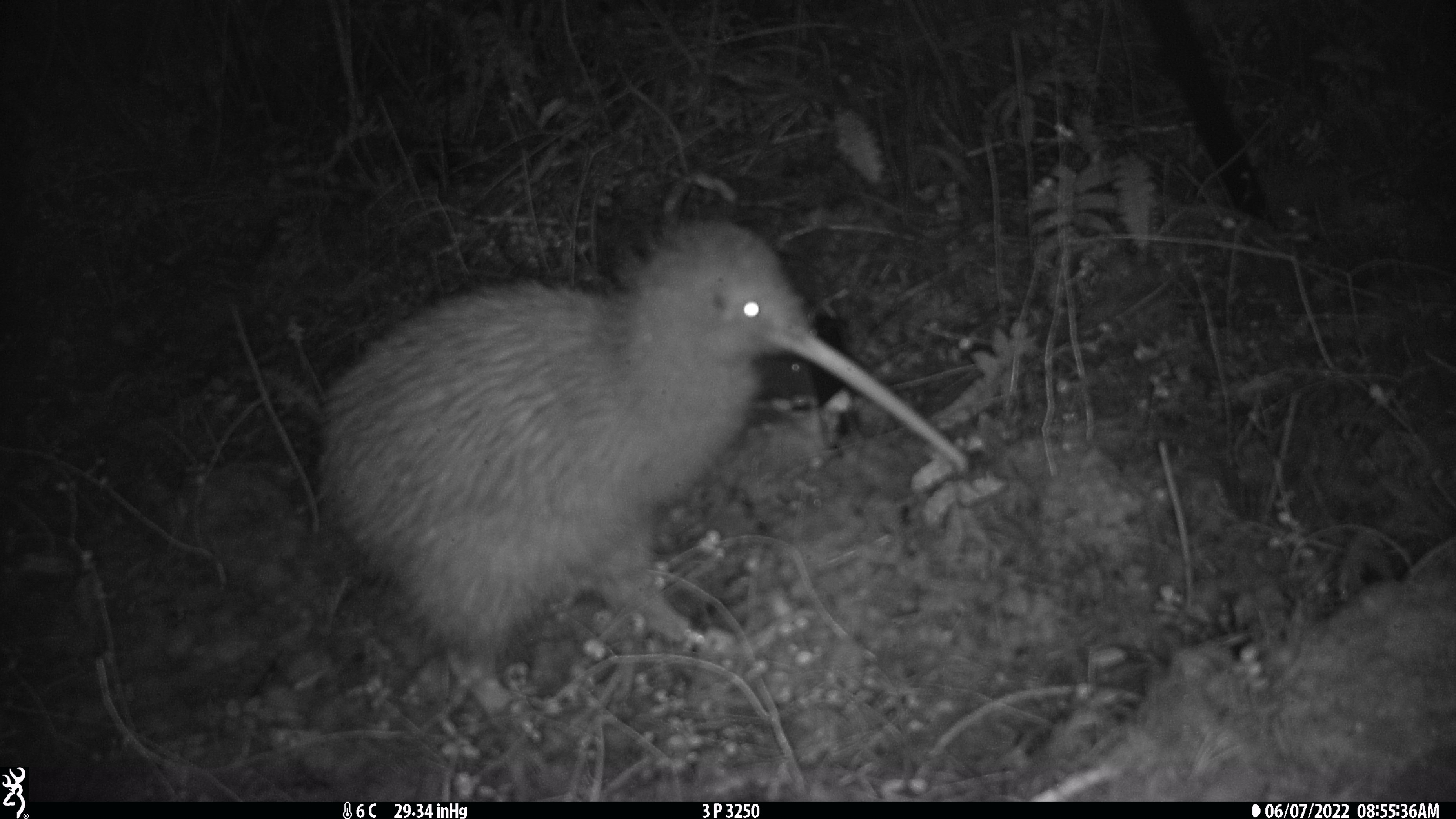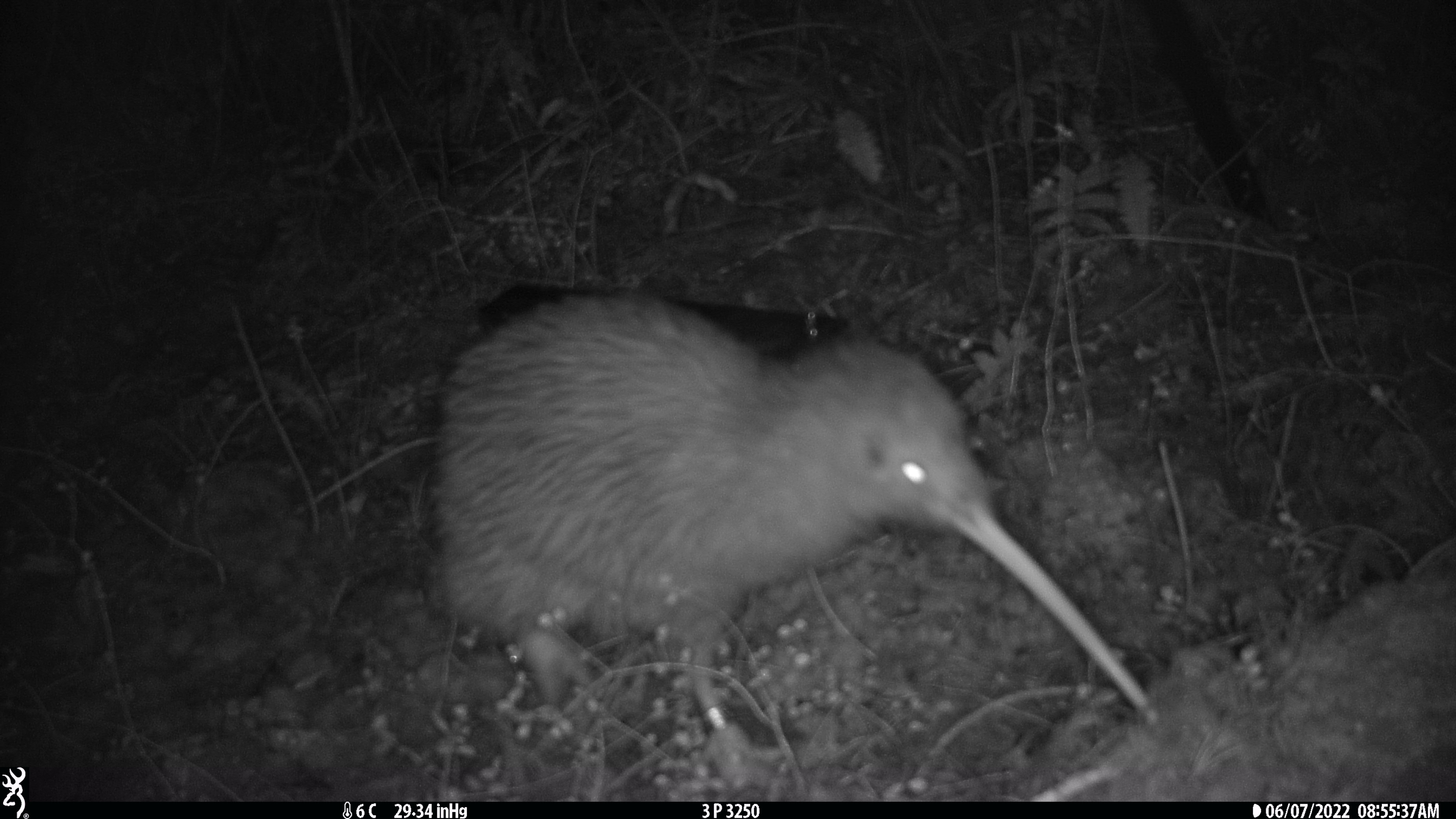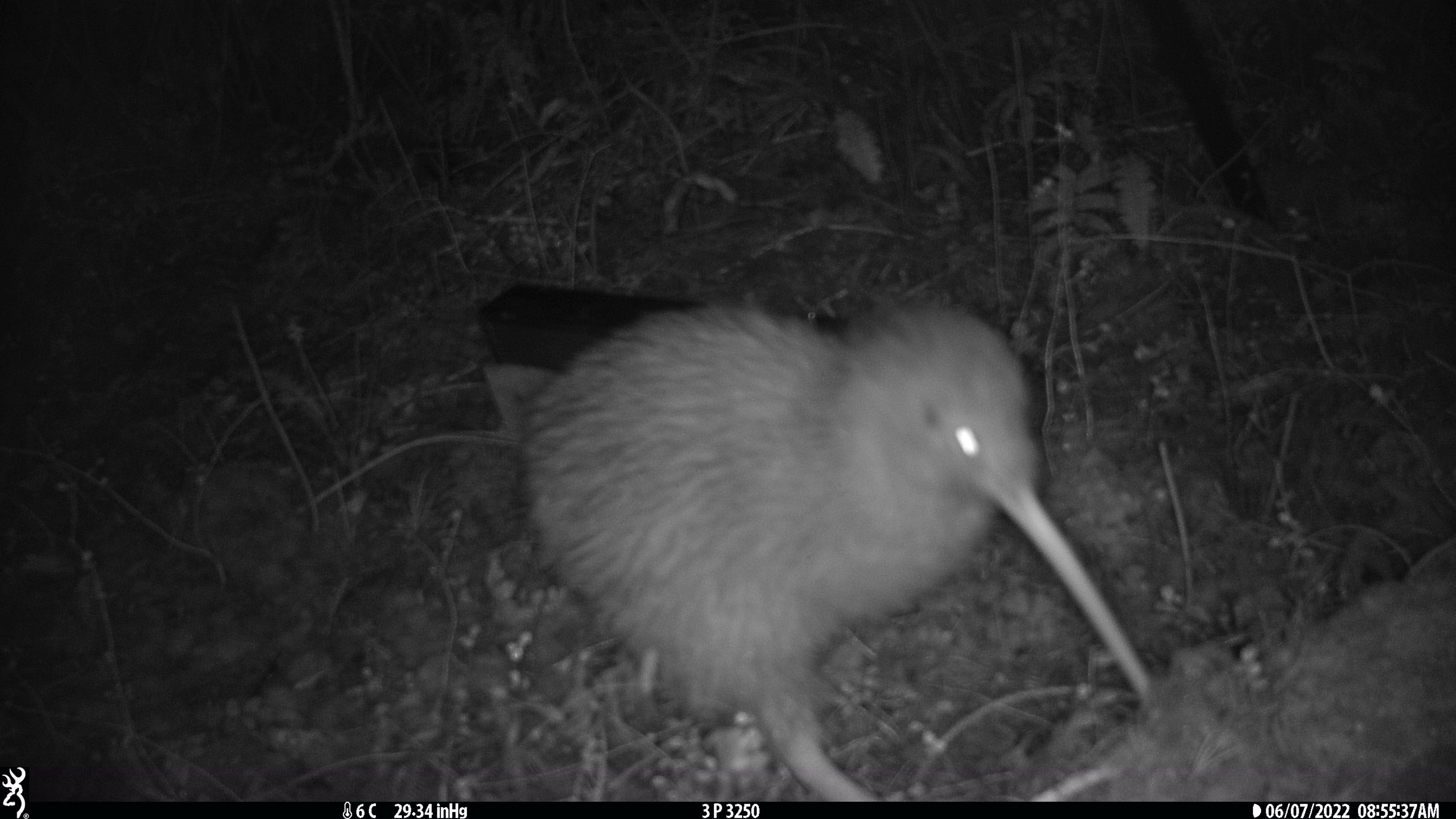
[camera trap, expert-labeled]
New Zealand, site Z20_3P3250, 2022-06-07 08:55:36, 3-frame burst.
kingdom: Animalia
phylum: Chordata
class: Aves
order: Apterygiformes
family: Apterygidae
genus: Apteryx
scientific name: Apteryx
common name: kiwi